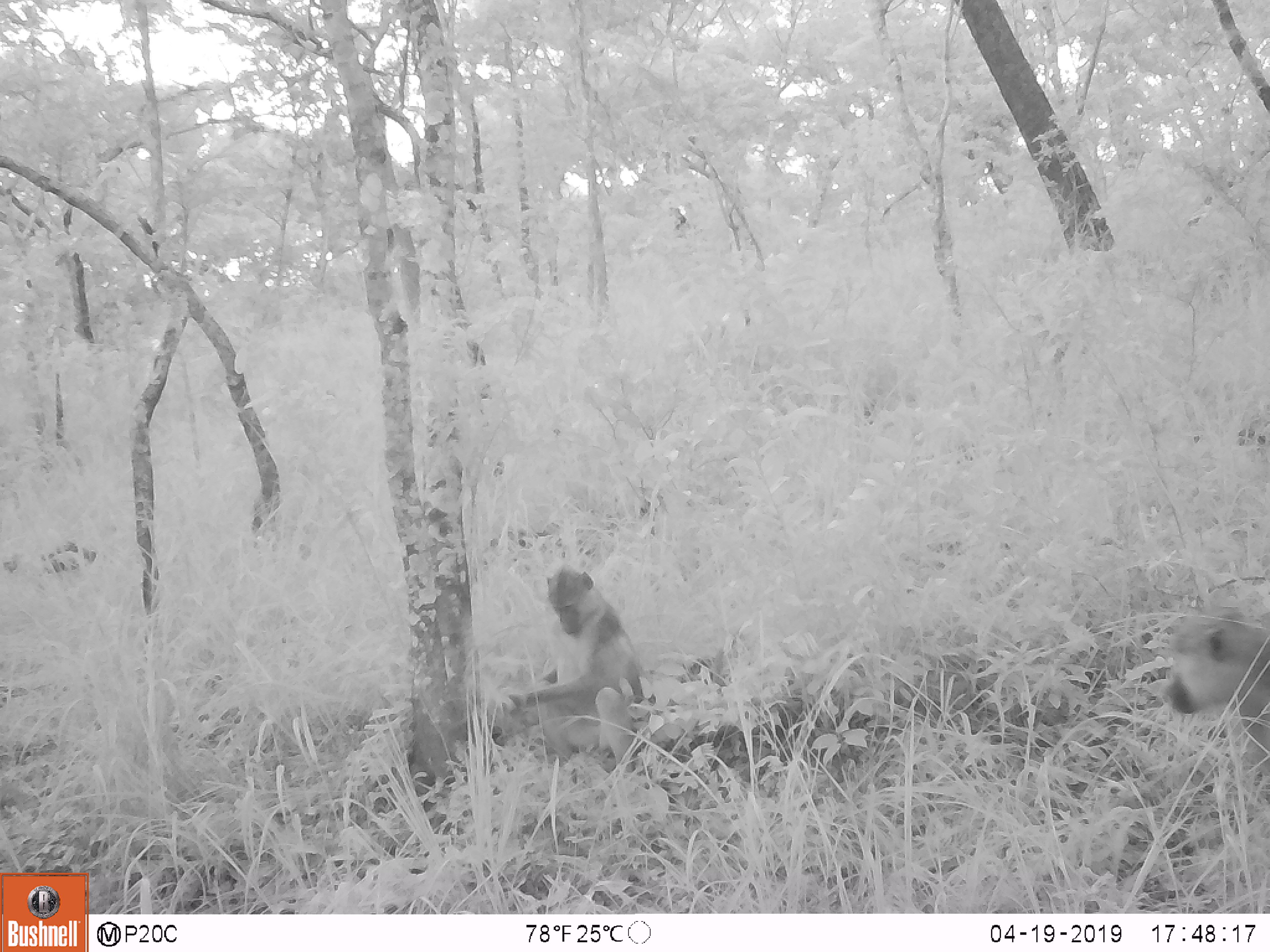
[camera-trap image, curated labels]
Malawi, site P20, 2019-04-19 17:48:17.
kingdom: Animalia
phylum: Chordata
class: Mammalia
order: Primates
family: Cercopithecidae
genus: Papio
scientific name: Papio cynocephalus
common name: yellow baboon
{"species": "yellow baboon (Papio cynocephalus)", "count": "2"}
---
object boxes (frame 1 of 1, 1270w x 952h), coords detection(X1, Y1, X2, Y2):
yellow baboon: detection(480, 556, 656, 777); detection(1160, 600, 1269, 776)